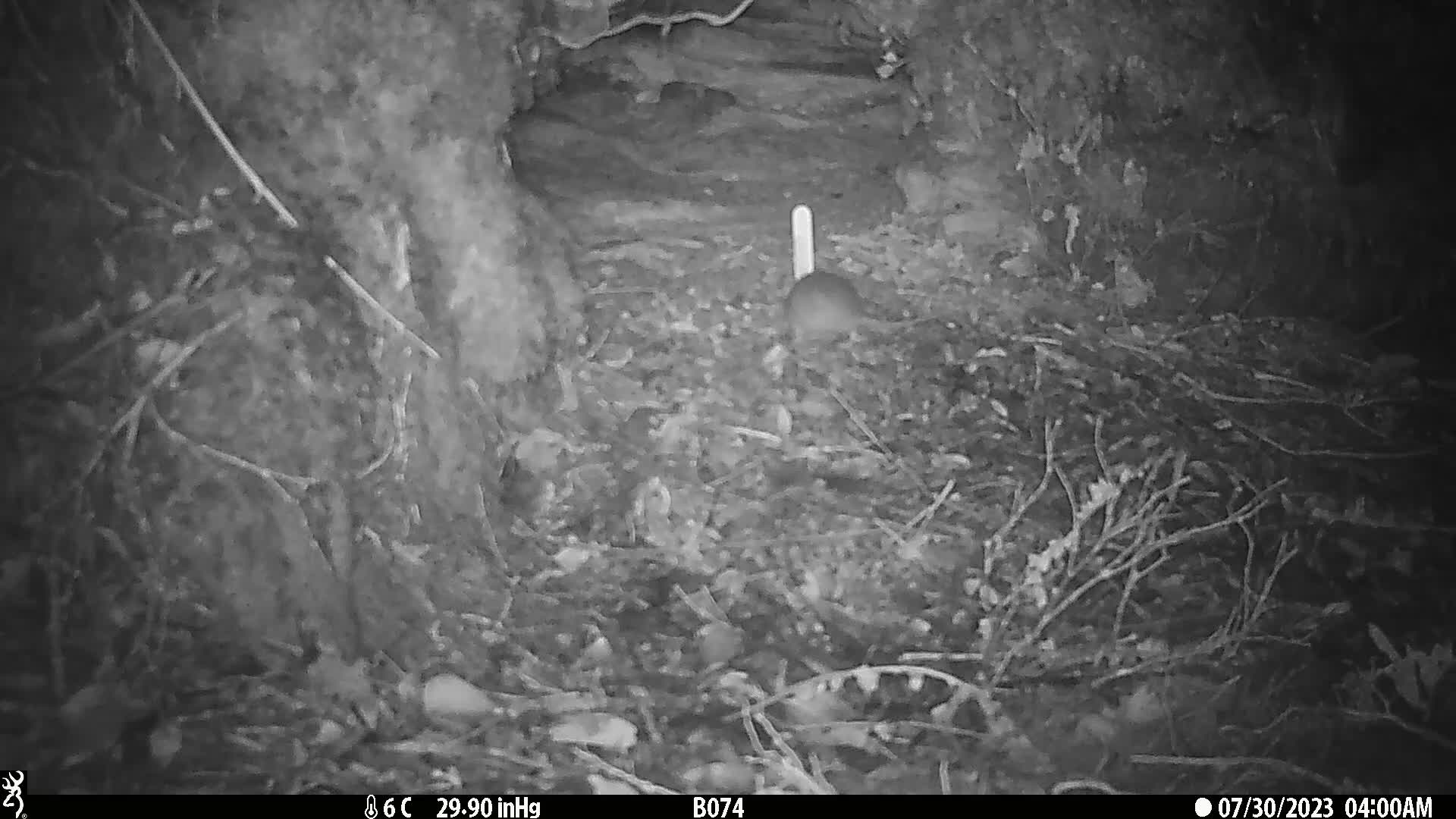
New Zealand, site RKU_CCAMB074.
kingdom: Animalia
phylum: Chordata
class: Mammalia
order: Rodentia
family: Muridae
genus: Rattus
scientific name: Rattus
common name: rat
Rat (Rattus).